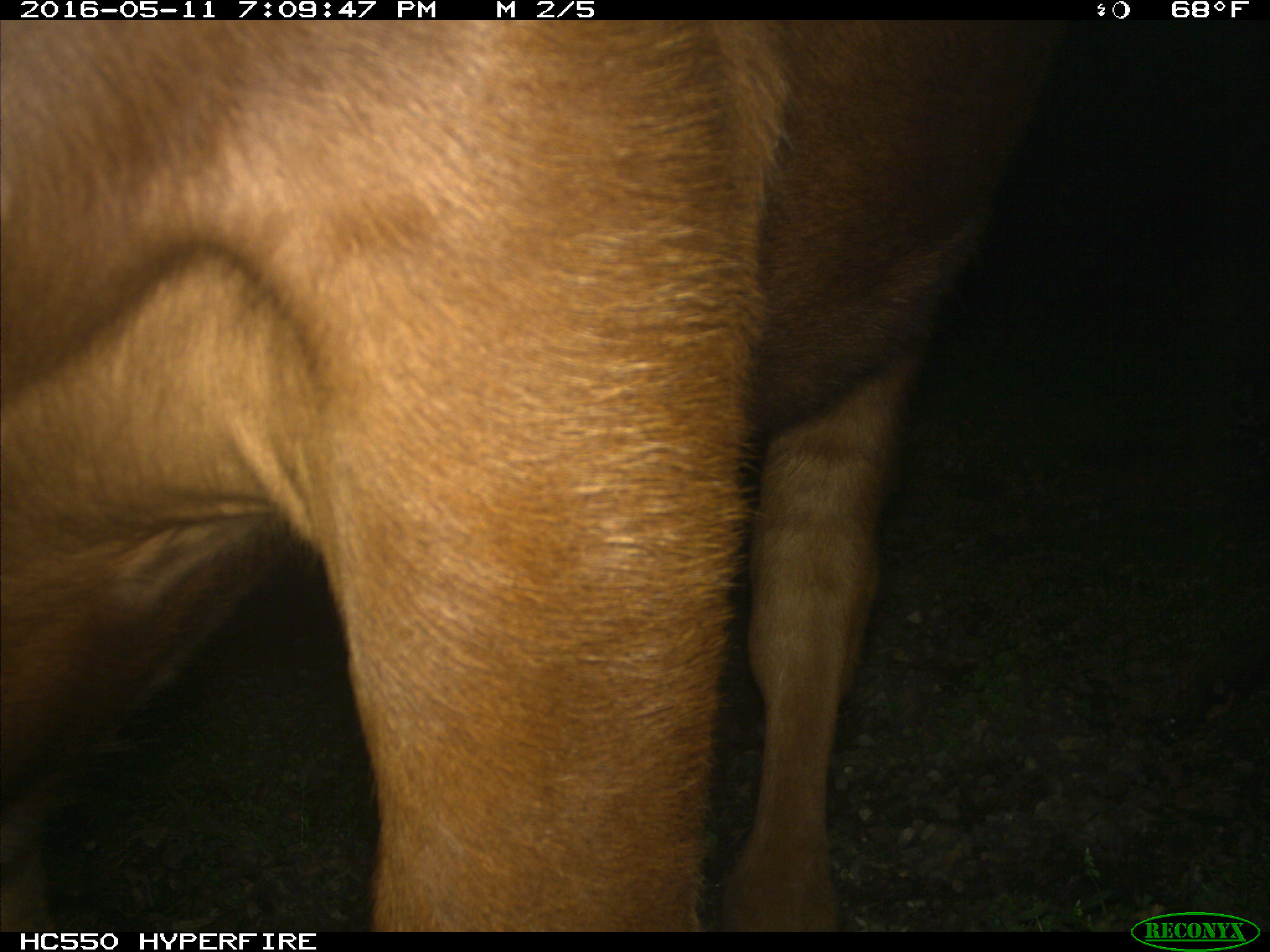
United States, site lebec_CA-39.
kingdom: Animalia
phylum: Chordata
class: Mammalia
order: Artiodactyla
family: Bovidae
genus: Bos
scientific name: Bos taurus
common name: domestic cow